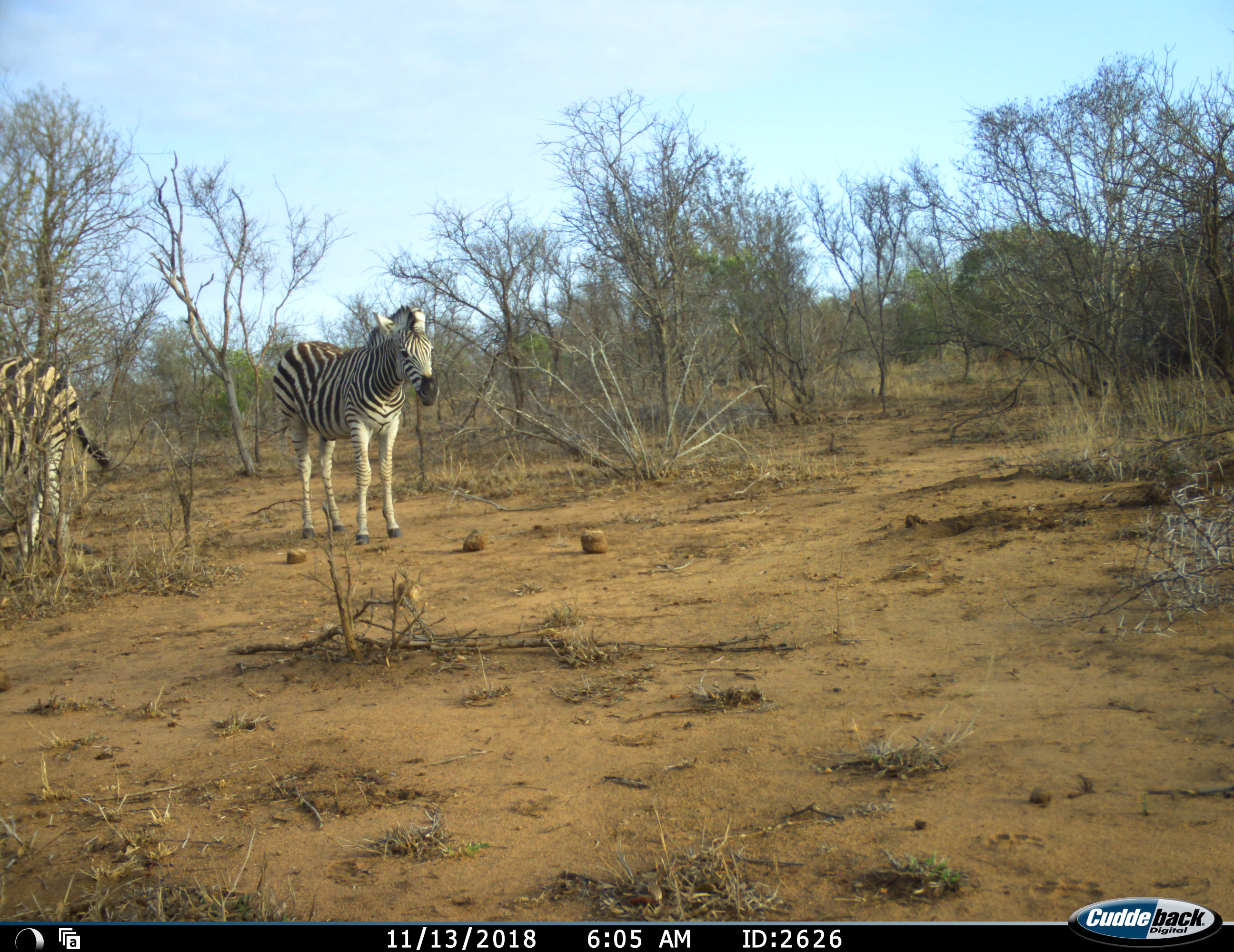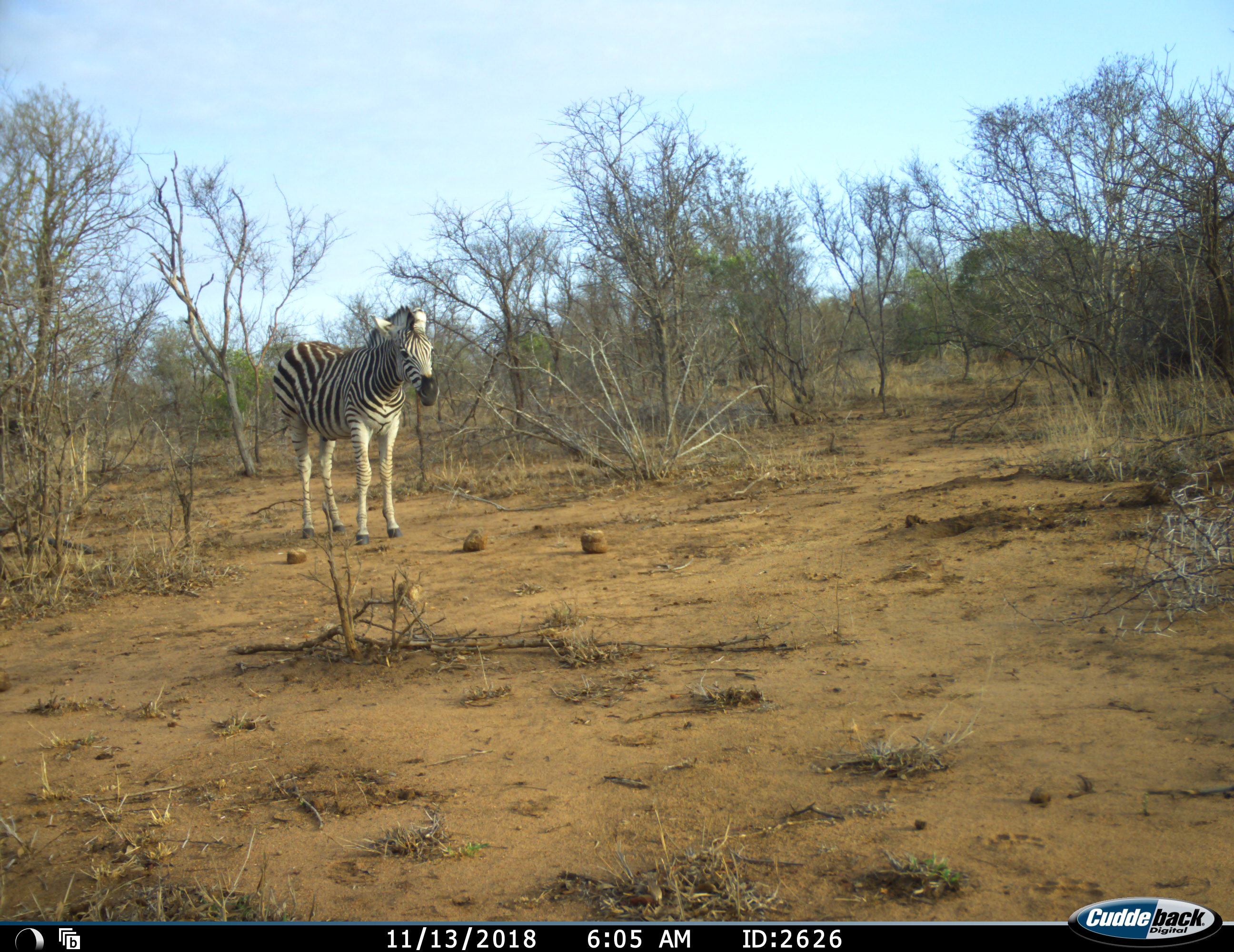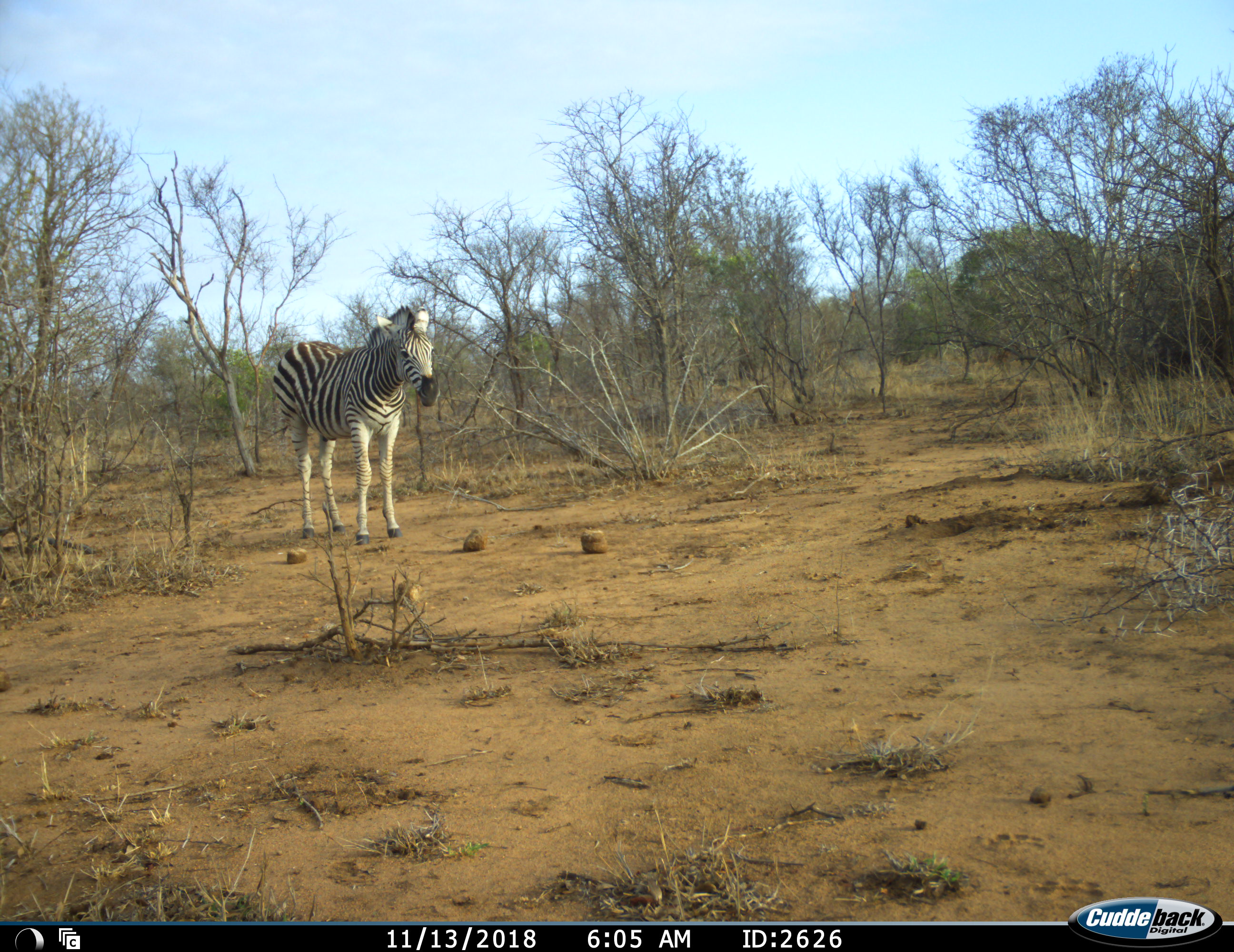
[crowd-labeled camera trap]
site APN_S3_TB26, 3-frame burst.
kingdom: Animalia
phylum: Chordata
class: Mammalia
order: Perissodactyla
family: Equidae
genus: Equus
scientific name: Equus quagga burchellii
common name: burchell's zebra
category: zebraburchells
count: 2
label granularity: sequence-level